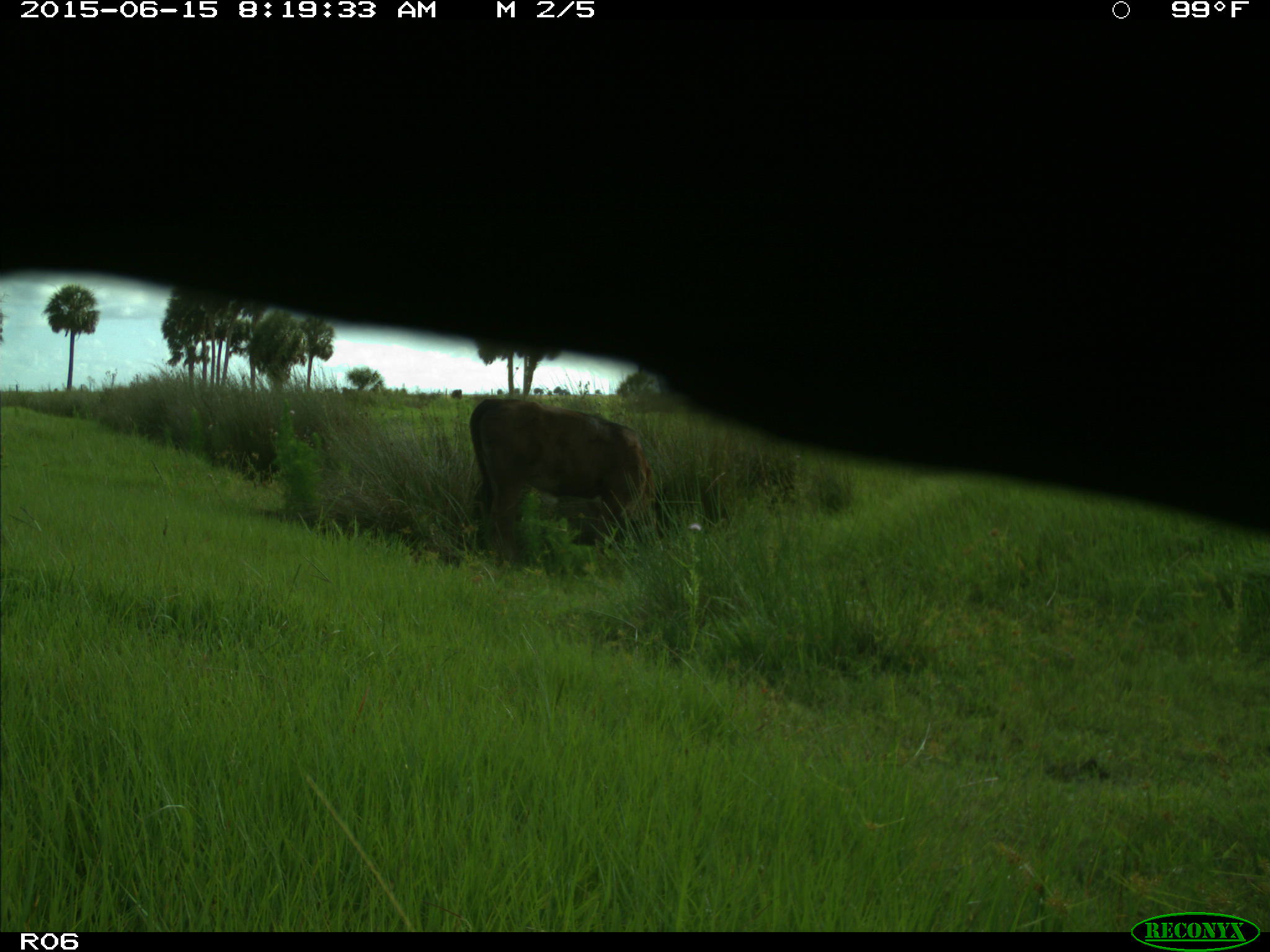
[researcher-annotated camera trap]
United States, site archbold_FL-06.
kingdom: Animalia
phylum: Chordata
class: Mammalia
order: Artiodactyla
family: Bovidae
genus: Bos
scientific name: Bos taurus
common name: domestic cow